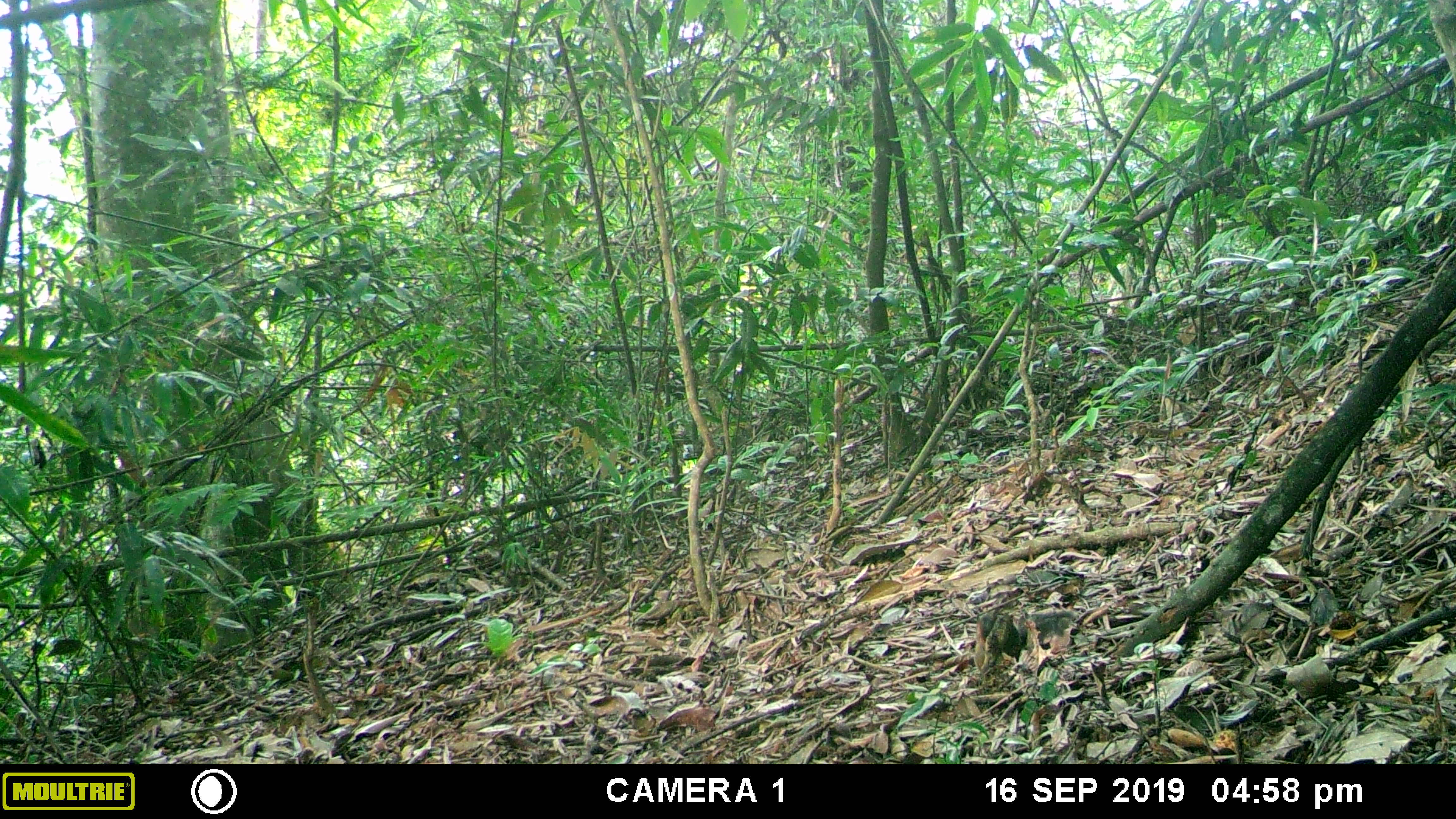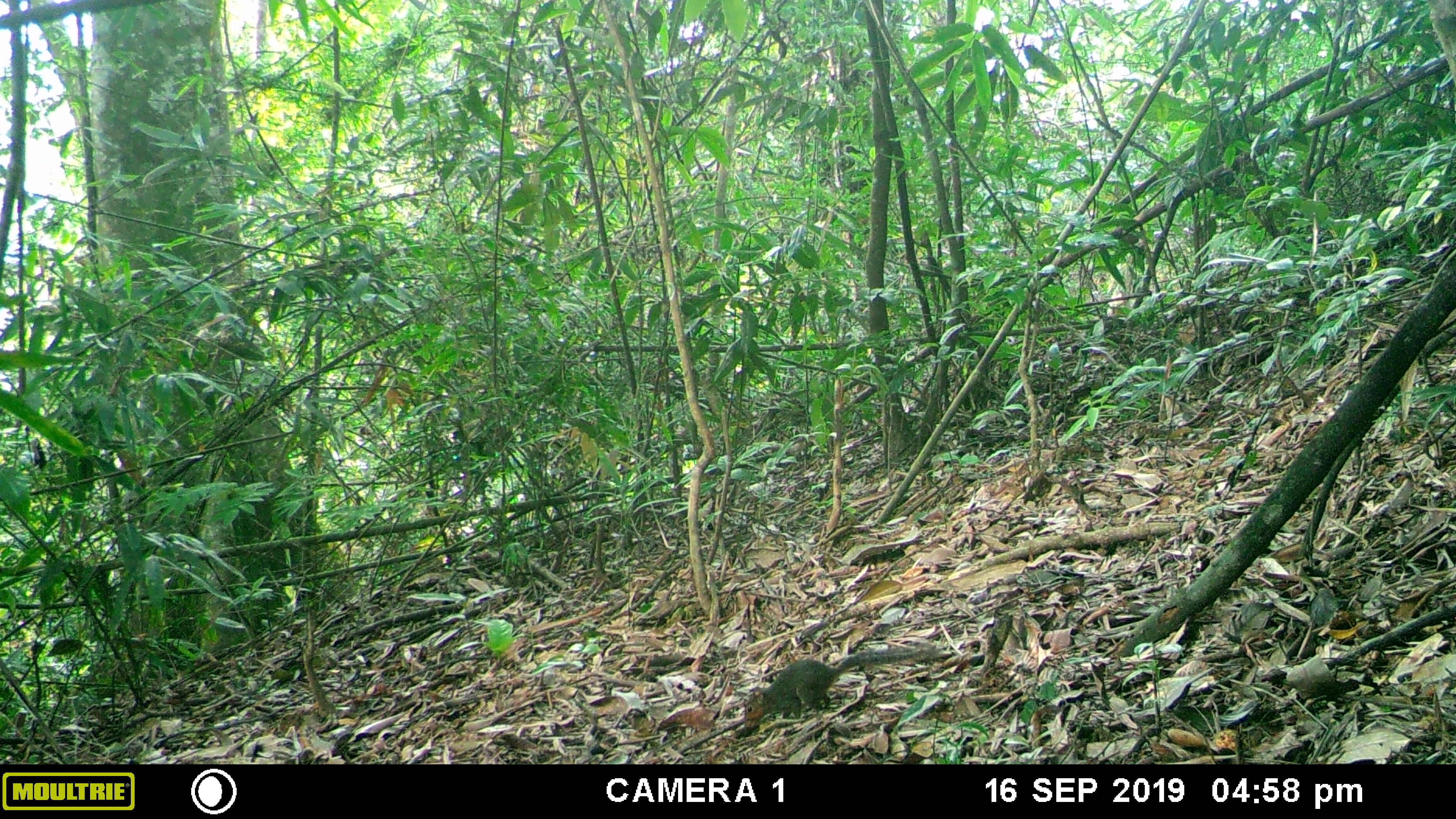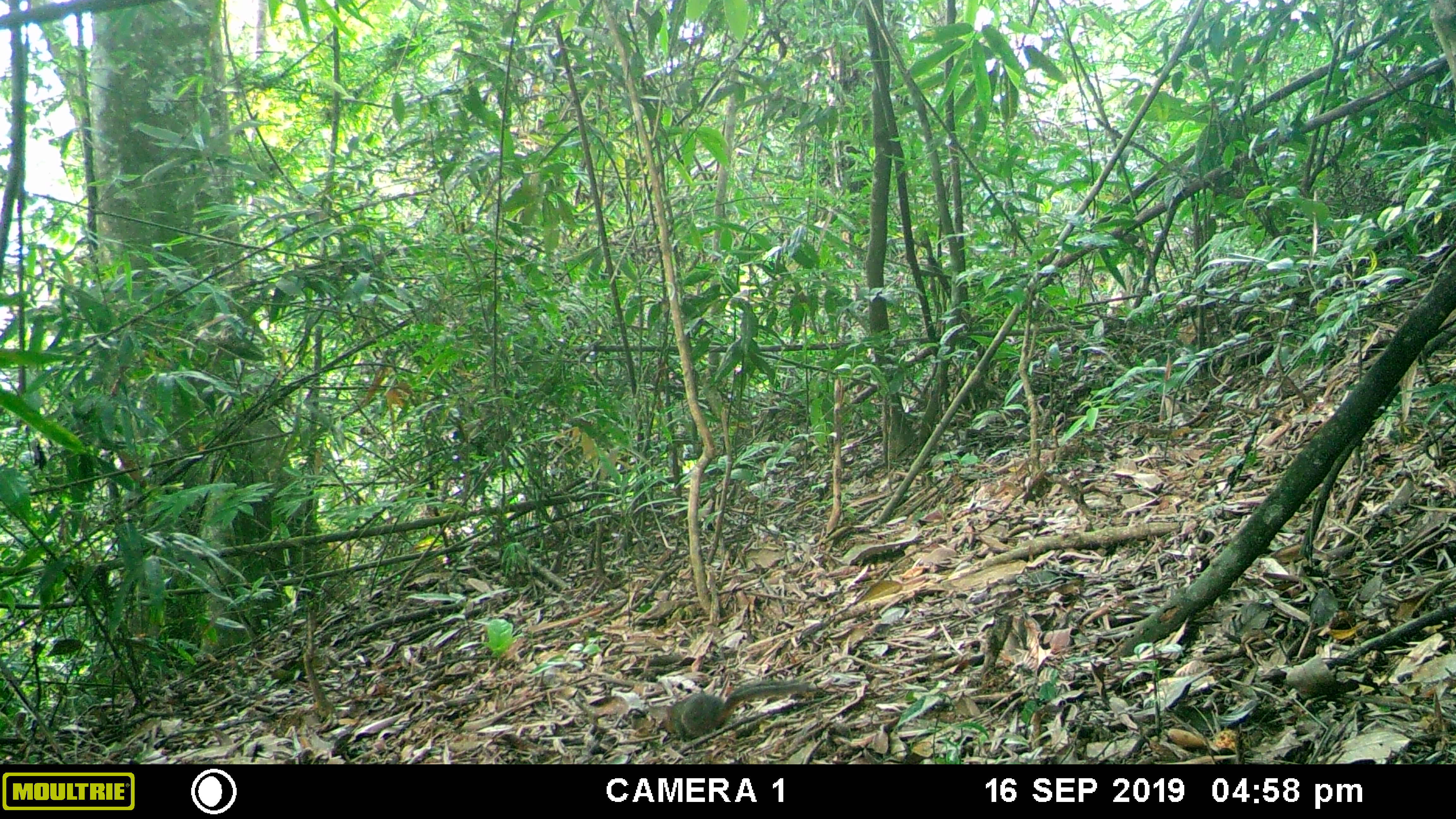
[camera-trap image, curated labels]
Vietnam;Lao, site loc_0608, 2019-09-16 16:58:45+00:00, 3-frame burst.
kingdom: Animalia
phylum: Chordata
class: Mammalia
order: Rodentia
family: Sciuridae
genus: Dremomys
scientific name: Dremomys rufigenis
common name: red-cheeked squirrel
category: red cheeked squirrel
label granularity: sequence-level